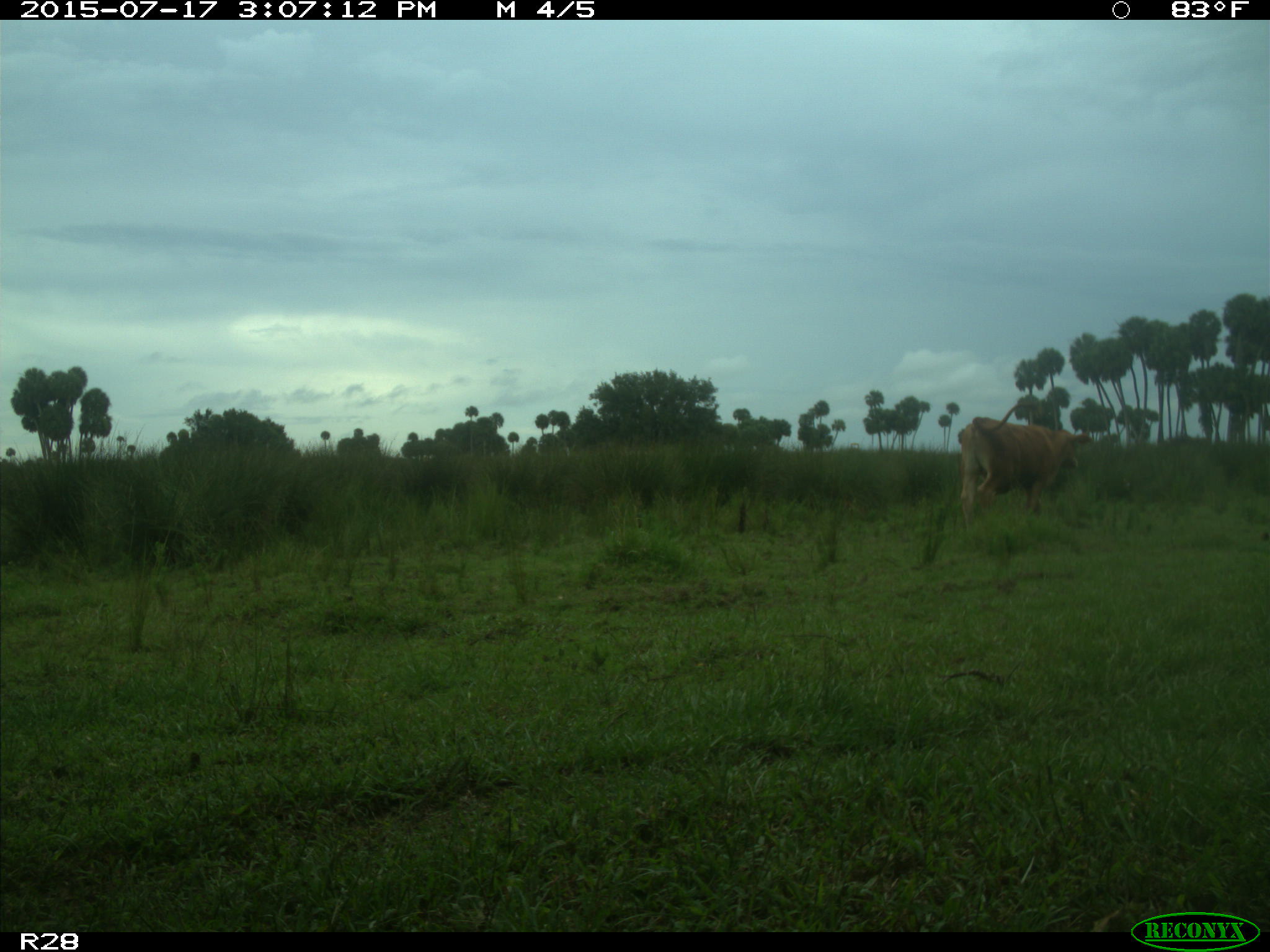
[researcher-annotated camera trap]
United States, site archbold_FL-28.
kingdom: Animalia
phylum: Chordata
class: Mammalia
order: Artiodactyla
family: Bovidae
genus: Bos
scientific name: Bos taurus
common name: domestic cow